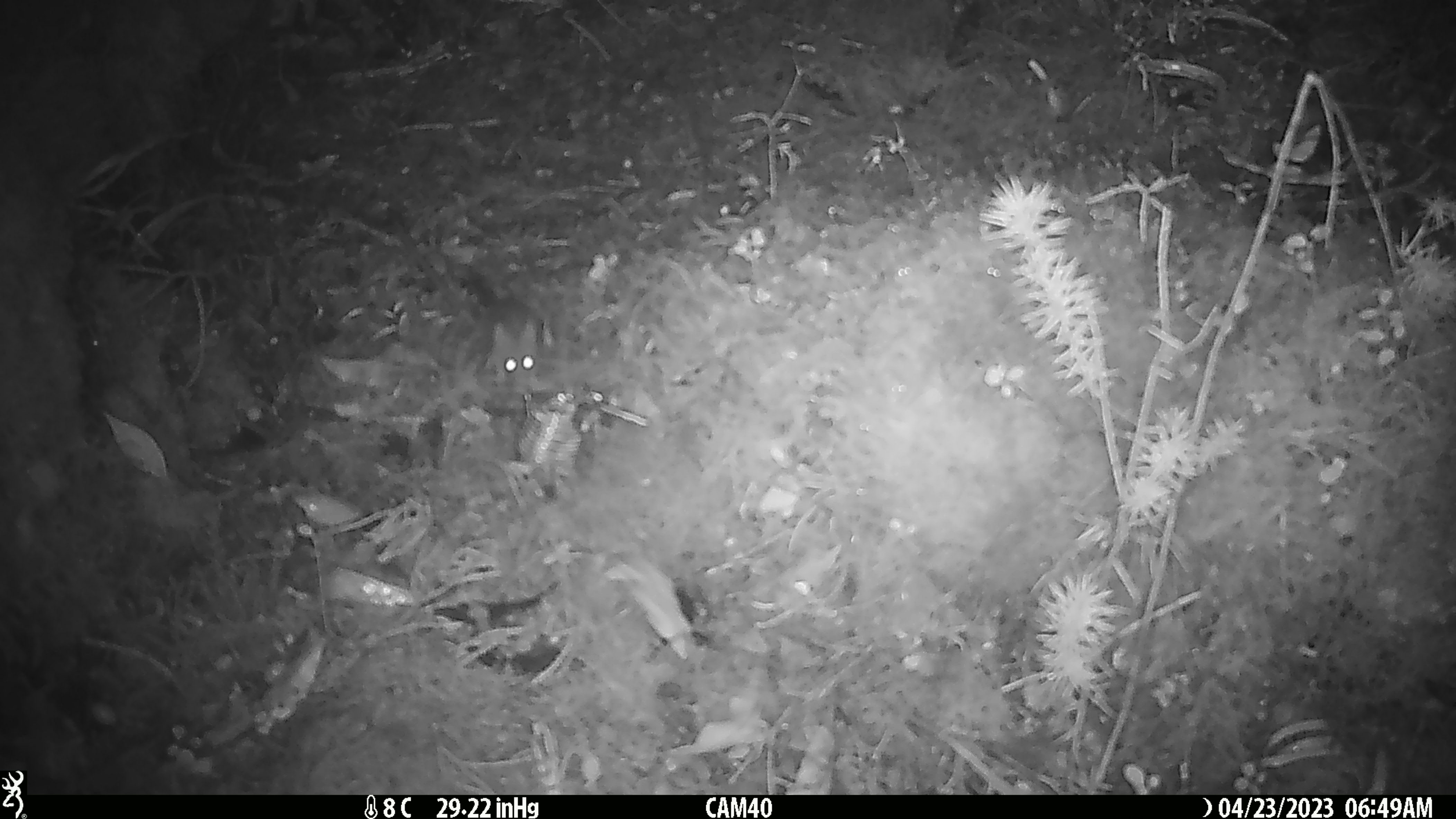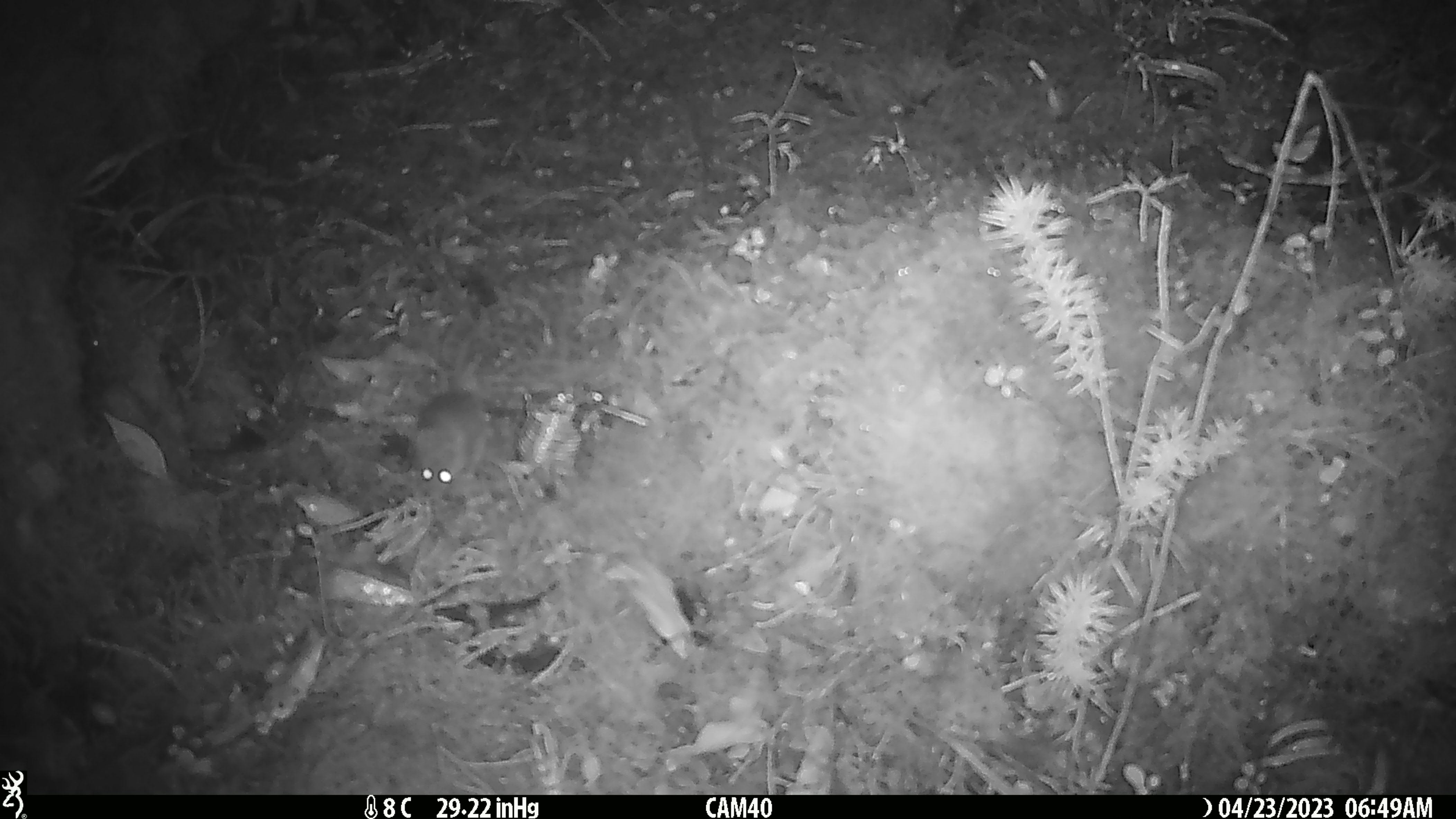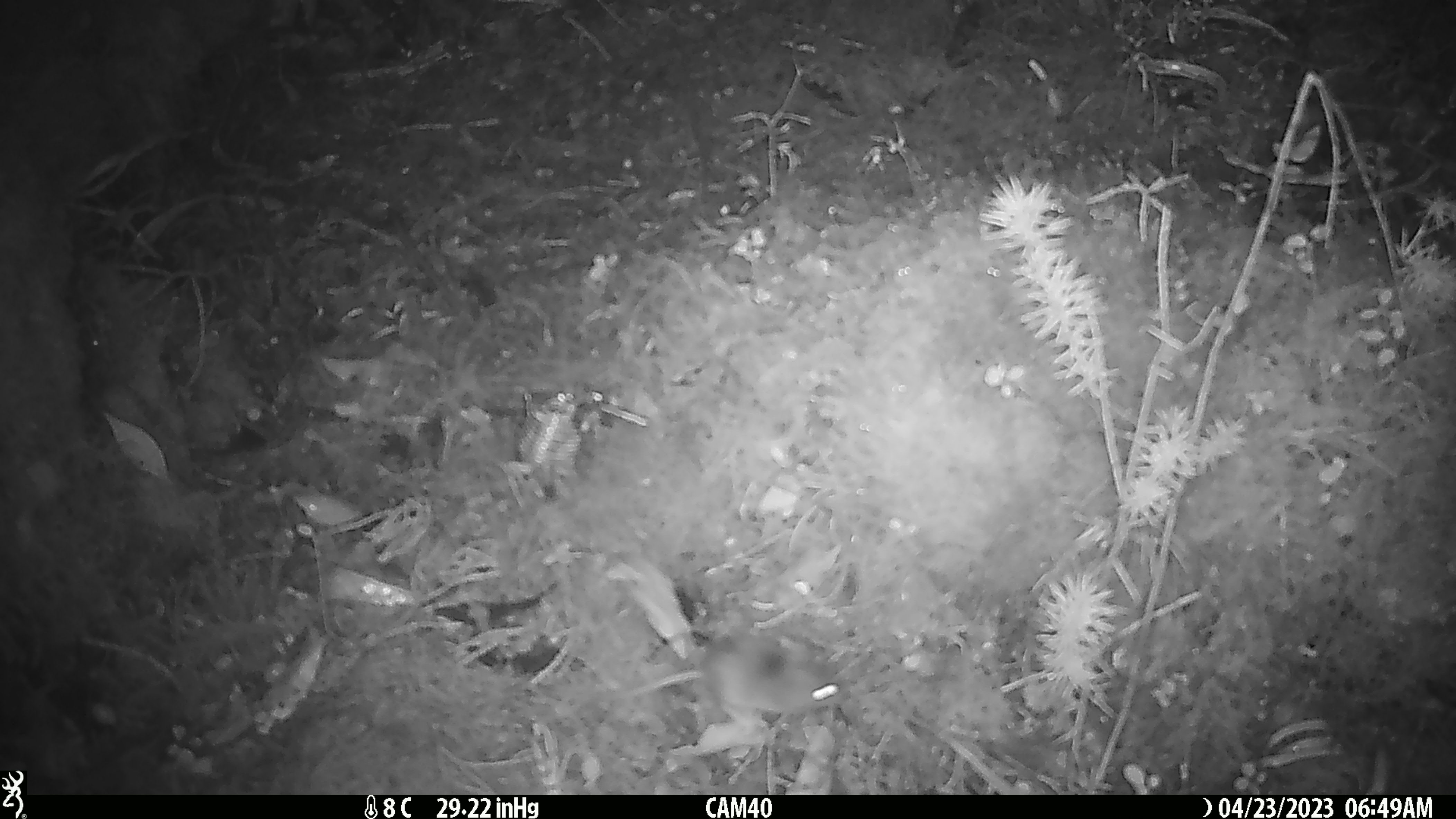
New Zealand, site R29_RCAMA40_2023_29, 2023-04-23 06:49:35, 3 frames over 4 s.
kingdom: Animalia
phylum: Chordata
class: Mammalia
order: Rodentia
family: Muridae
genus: Mus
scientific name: Mus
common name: mouse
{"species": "mouse (Mus)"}